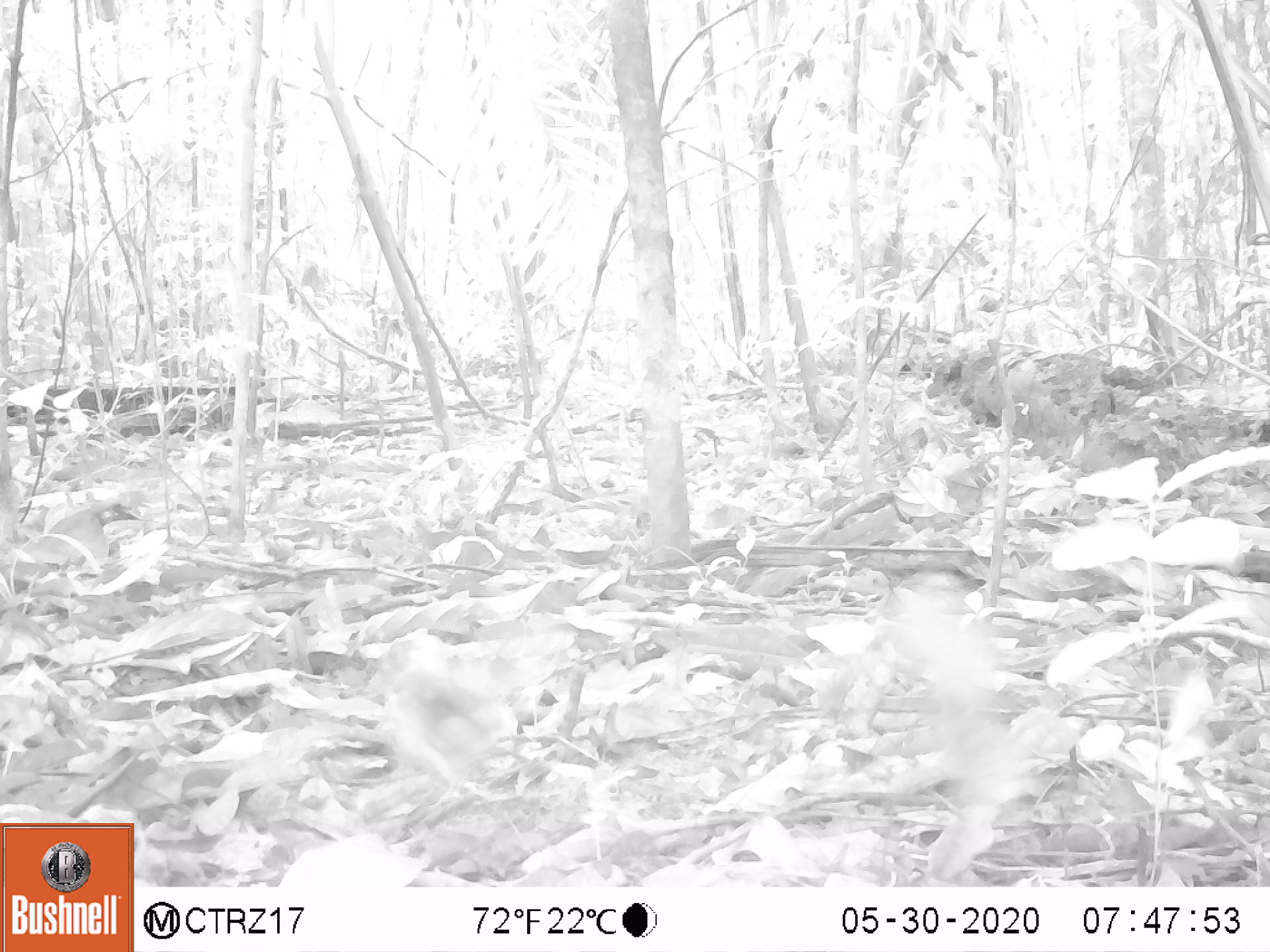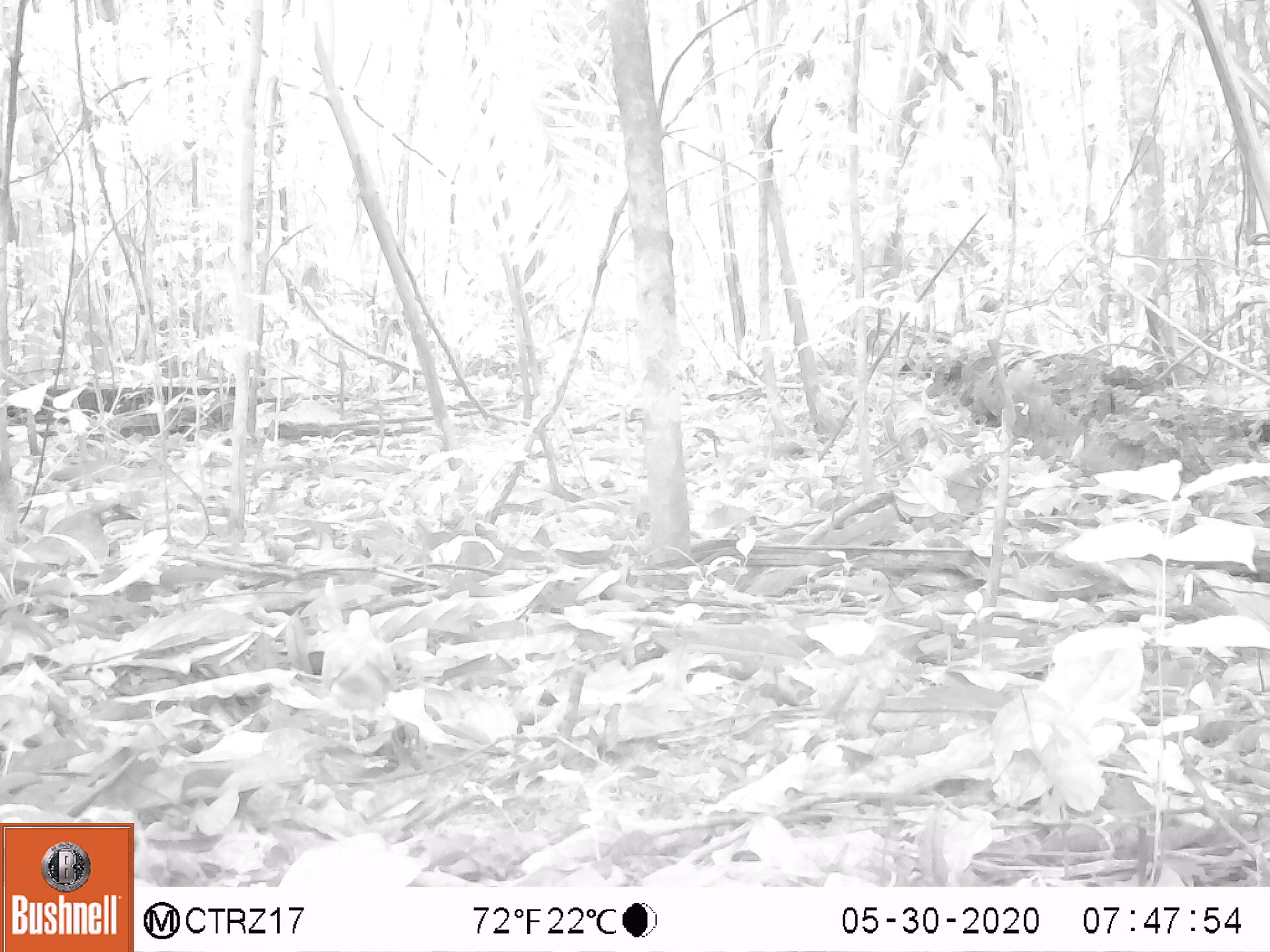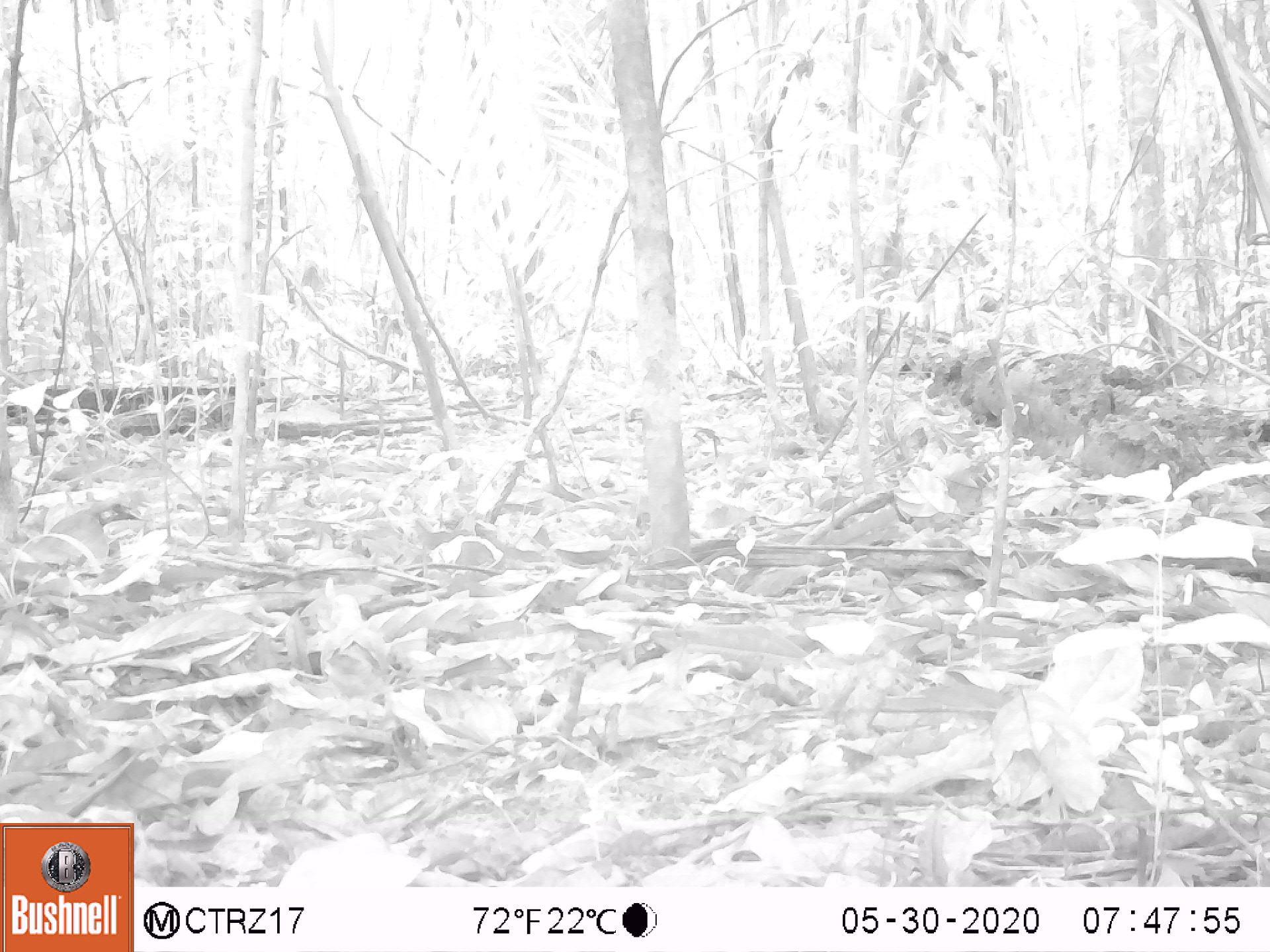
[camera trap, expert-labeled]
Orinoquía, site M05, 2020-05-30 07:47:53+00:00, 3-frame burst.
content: unidentified animal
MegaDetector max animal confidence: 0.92